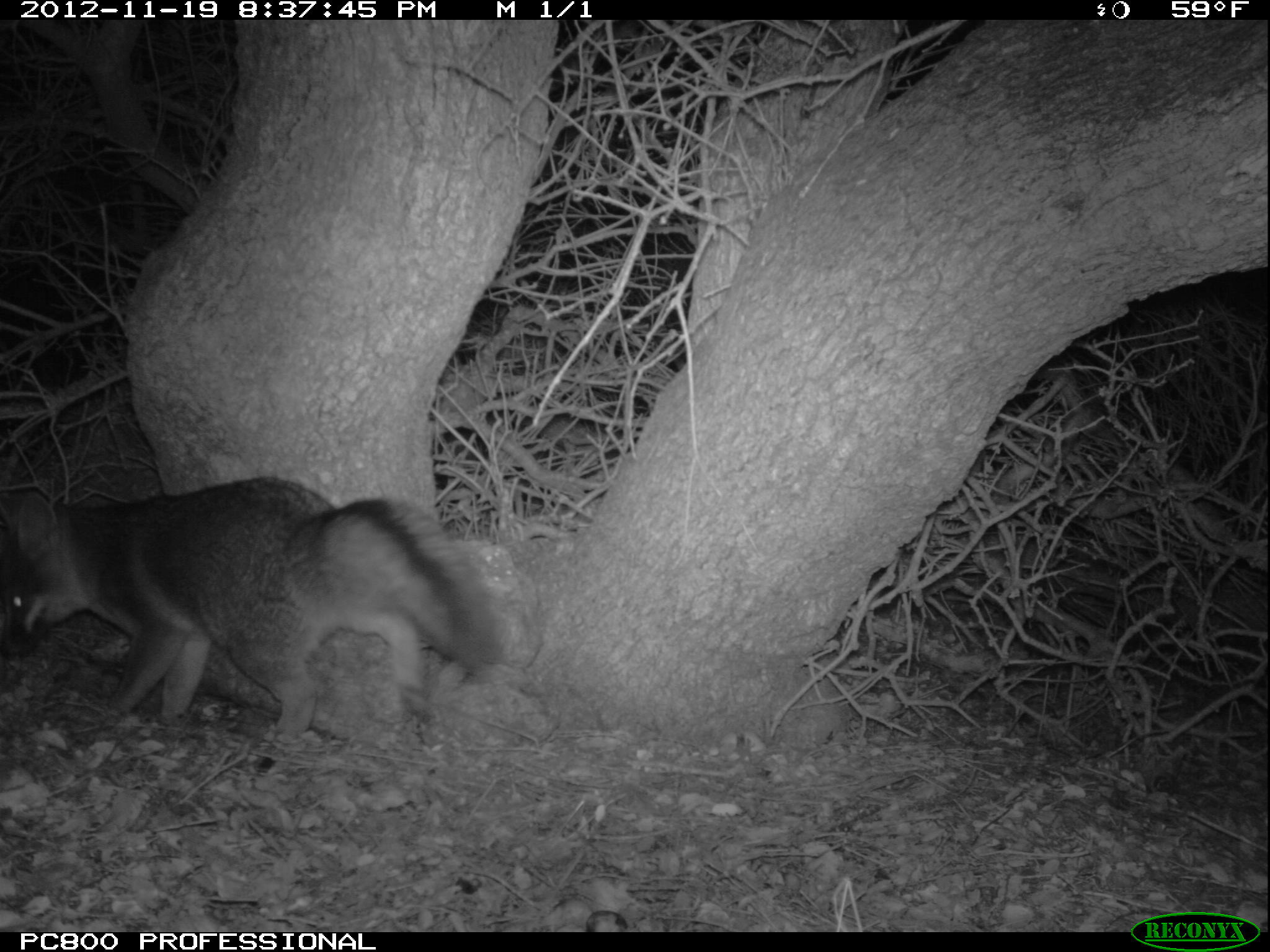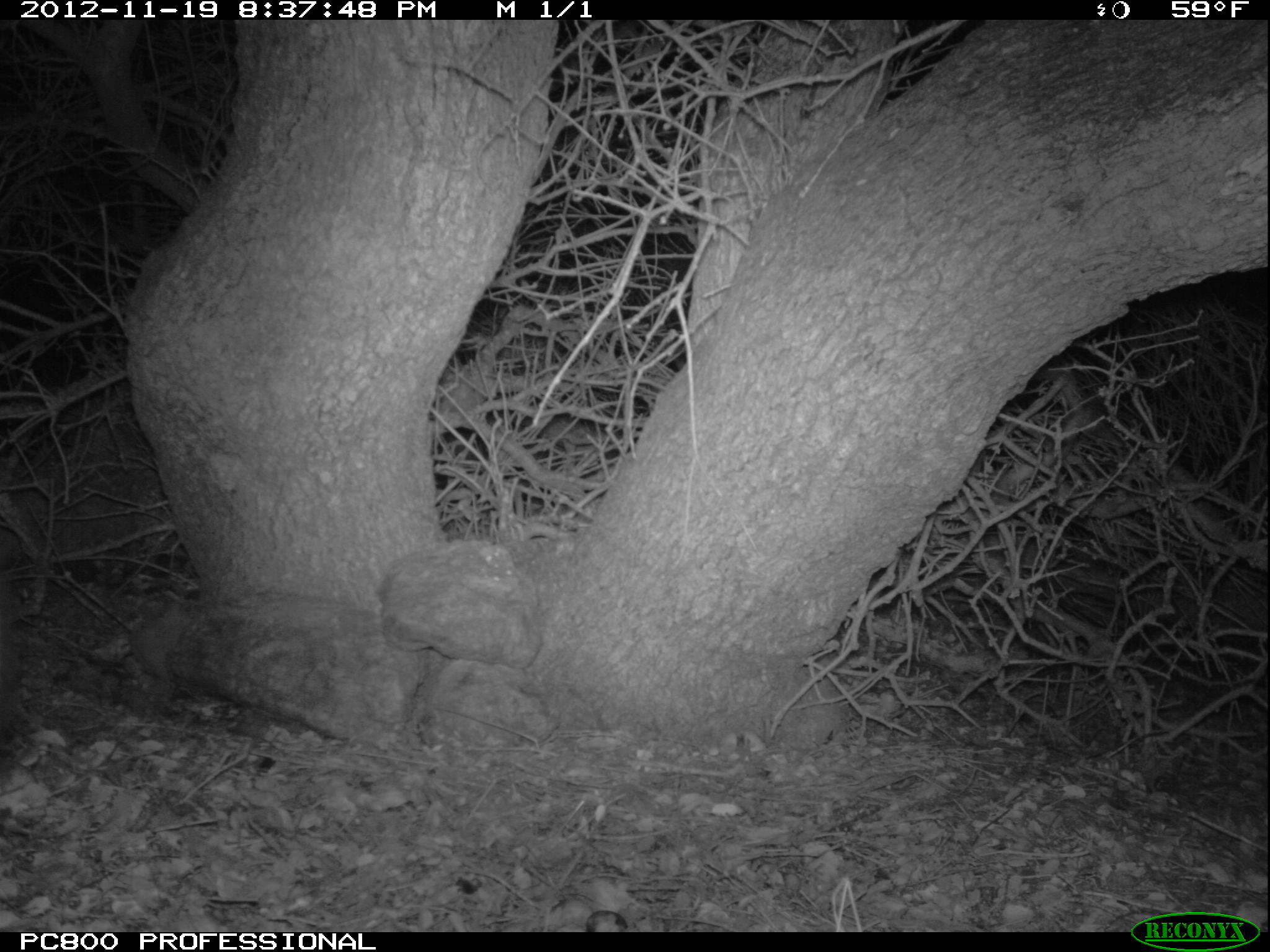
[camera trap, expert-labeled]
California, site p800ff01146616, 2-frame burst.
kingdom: Animalia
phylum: Chordata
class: Mammalia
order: Carnivora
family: Canidae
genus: Urocyon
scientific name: Urocyon littoralis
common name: island fox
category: fox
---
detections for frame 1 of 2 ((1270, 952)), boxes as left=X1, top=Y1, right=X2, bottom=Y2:
fox: left=0, top=474, right=504, bottom=777